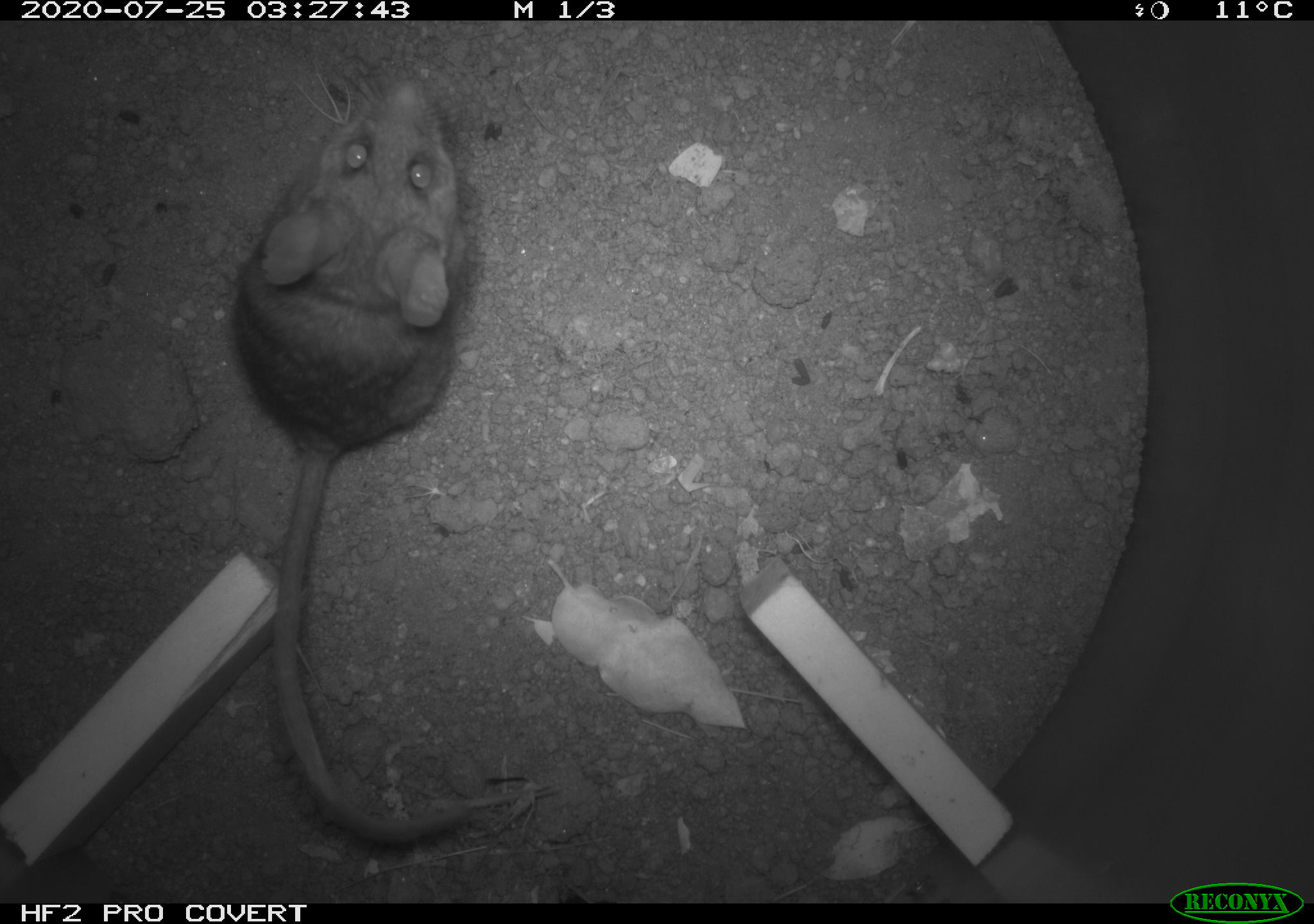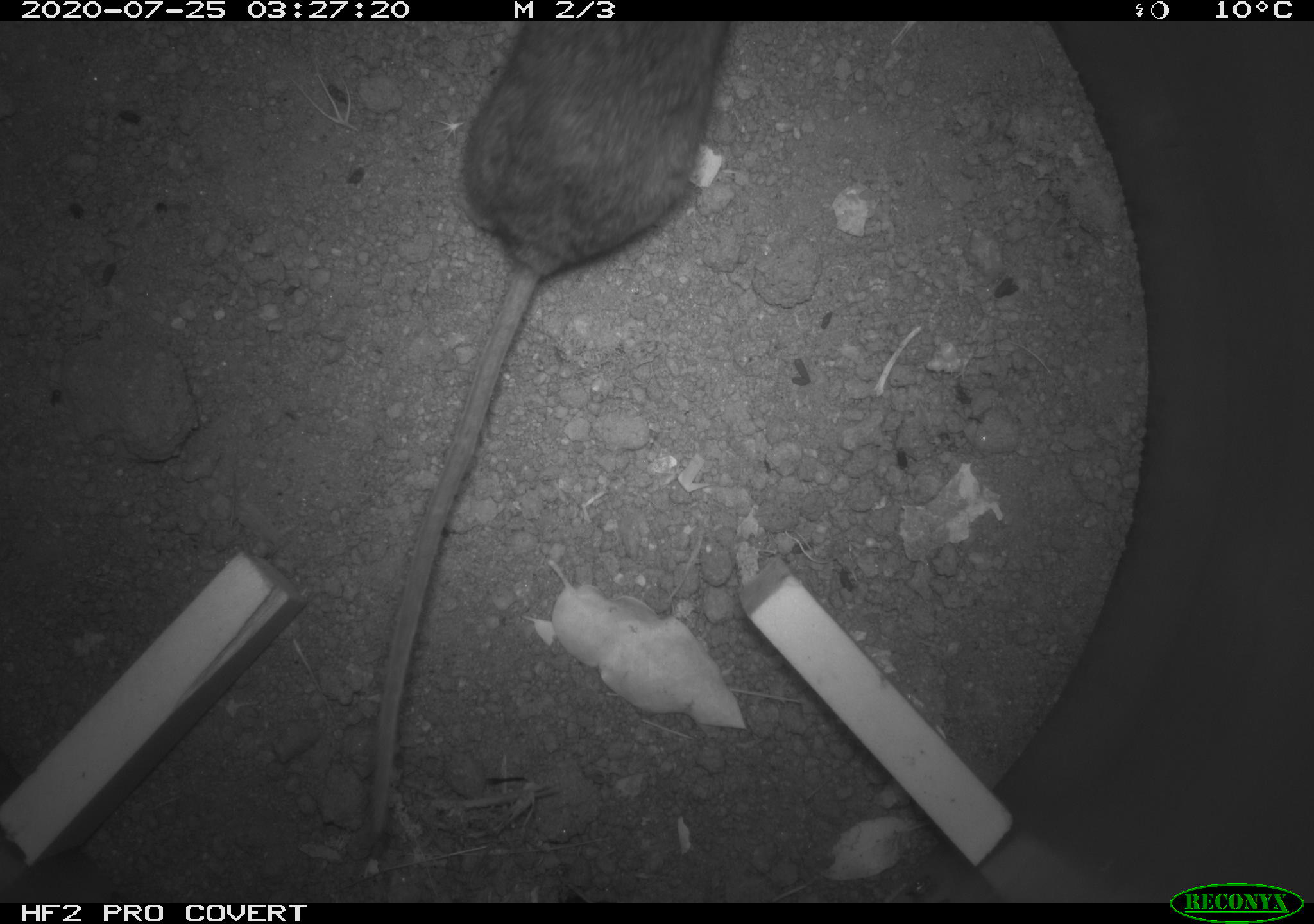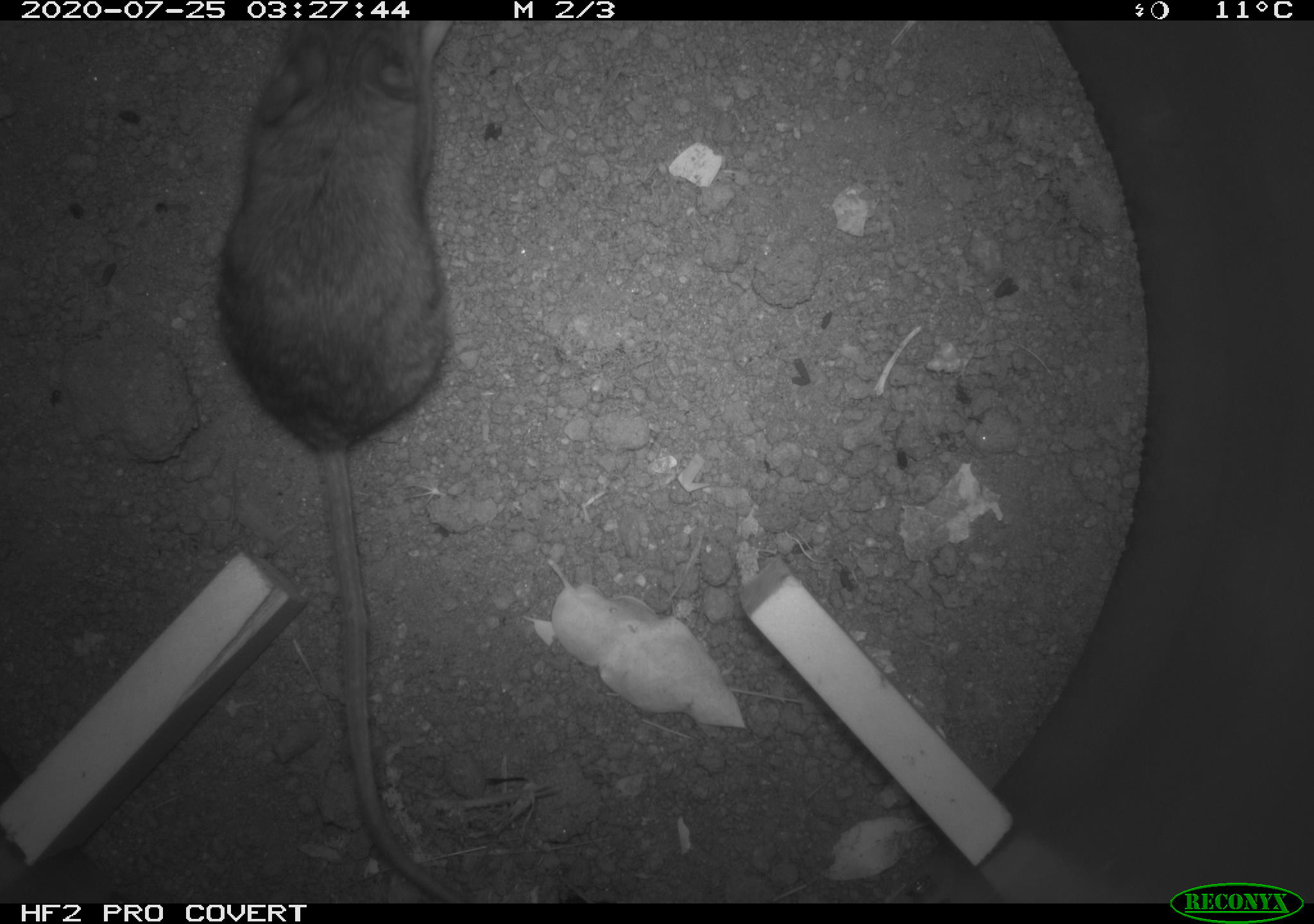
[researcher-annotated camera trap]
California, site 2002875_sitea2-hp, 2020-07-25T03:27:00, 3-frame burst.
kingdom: Animalia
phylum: Chordata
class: Mammalia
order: Rodentia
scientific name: Rodentia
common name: rodent